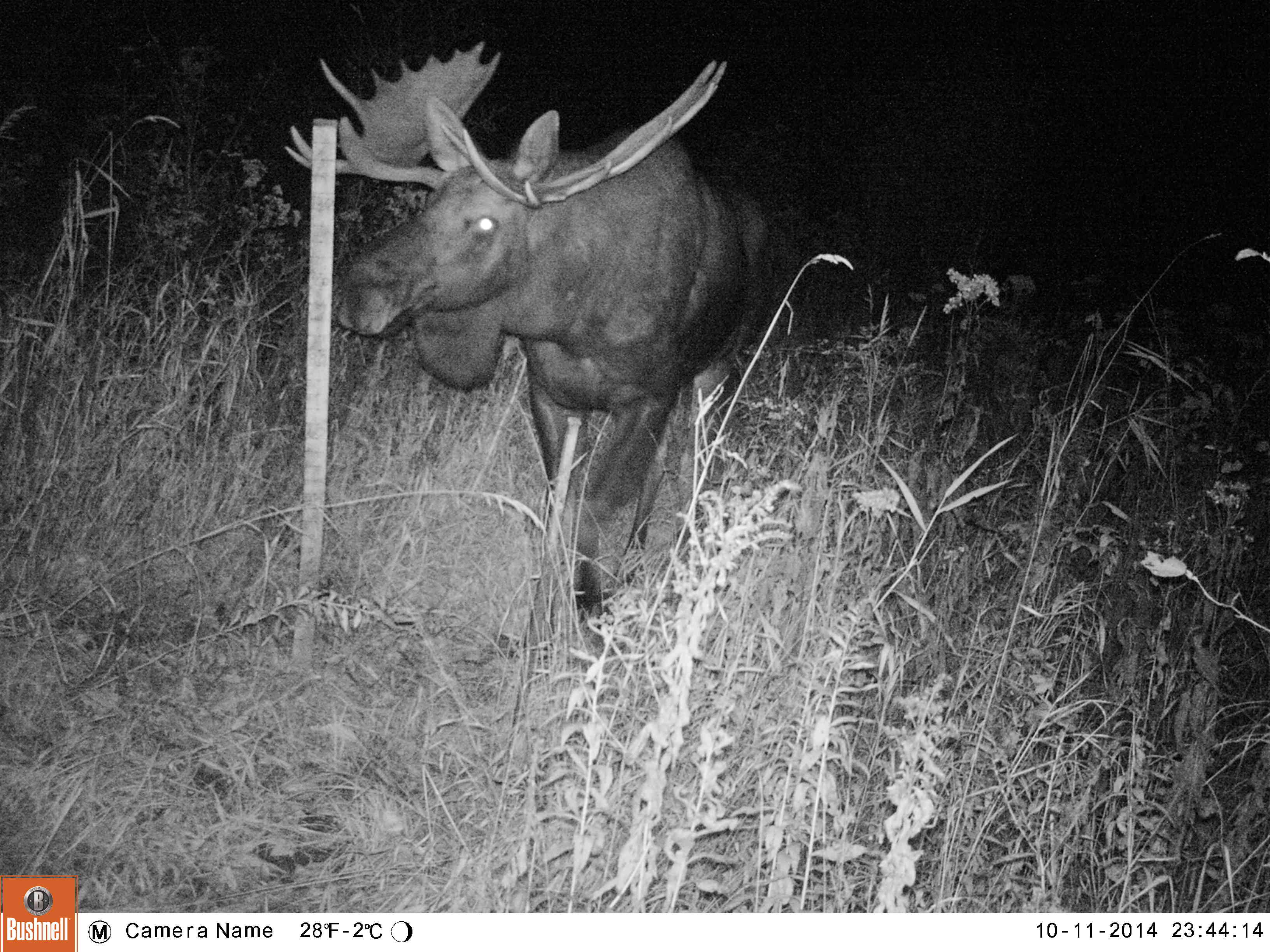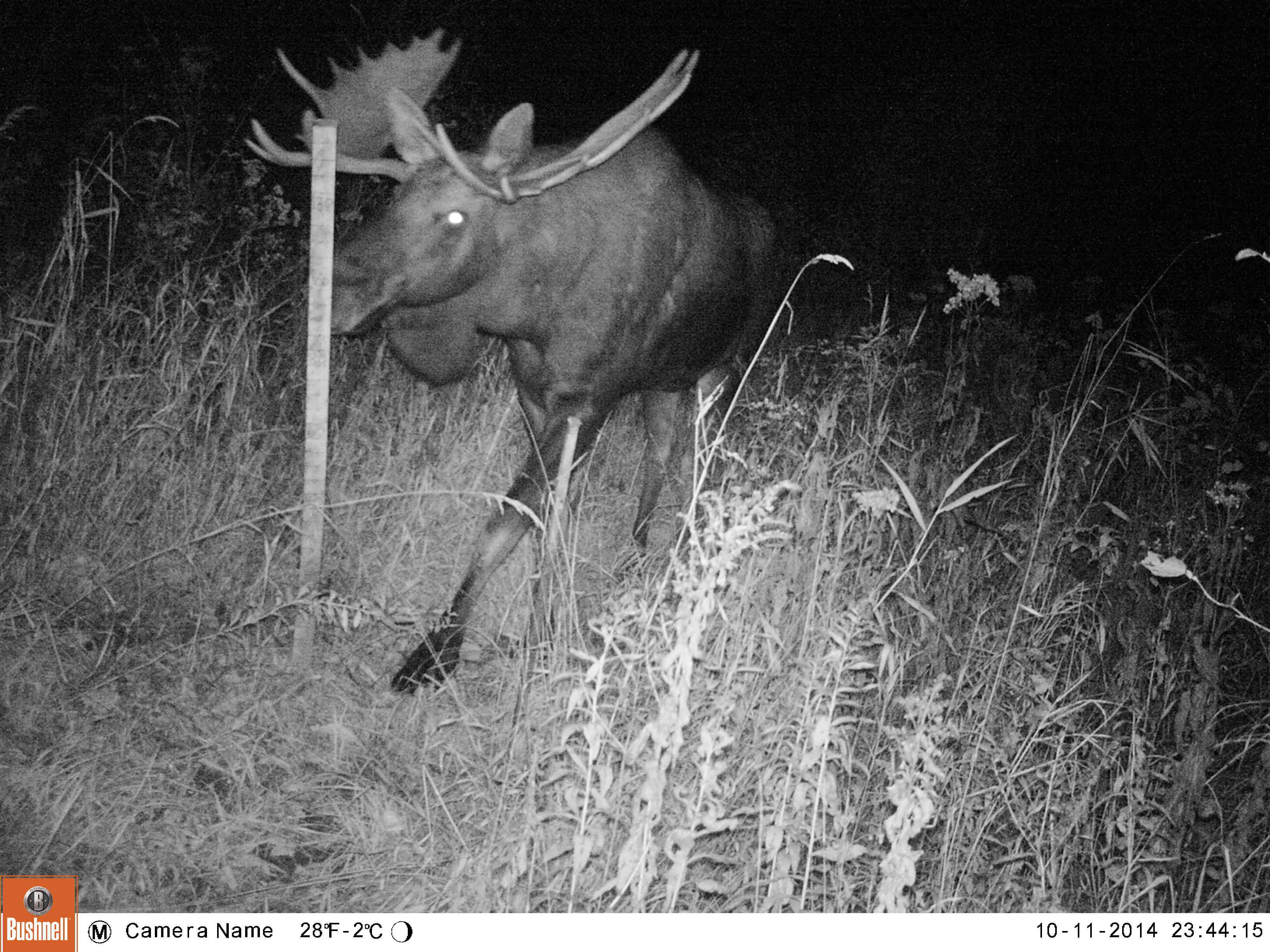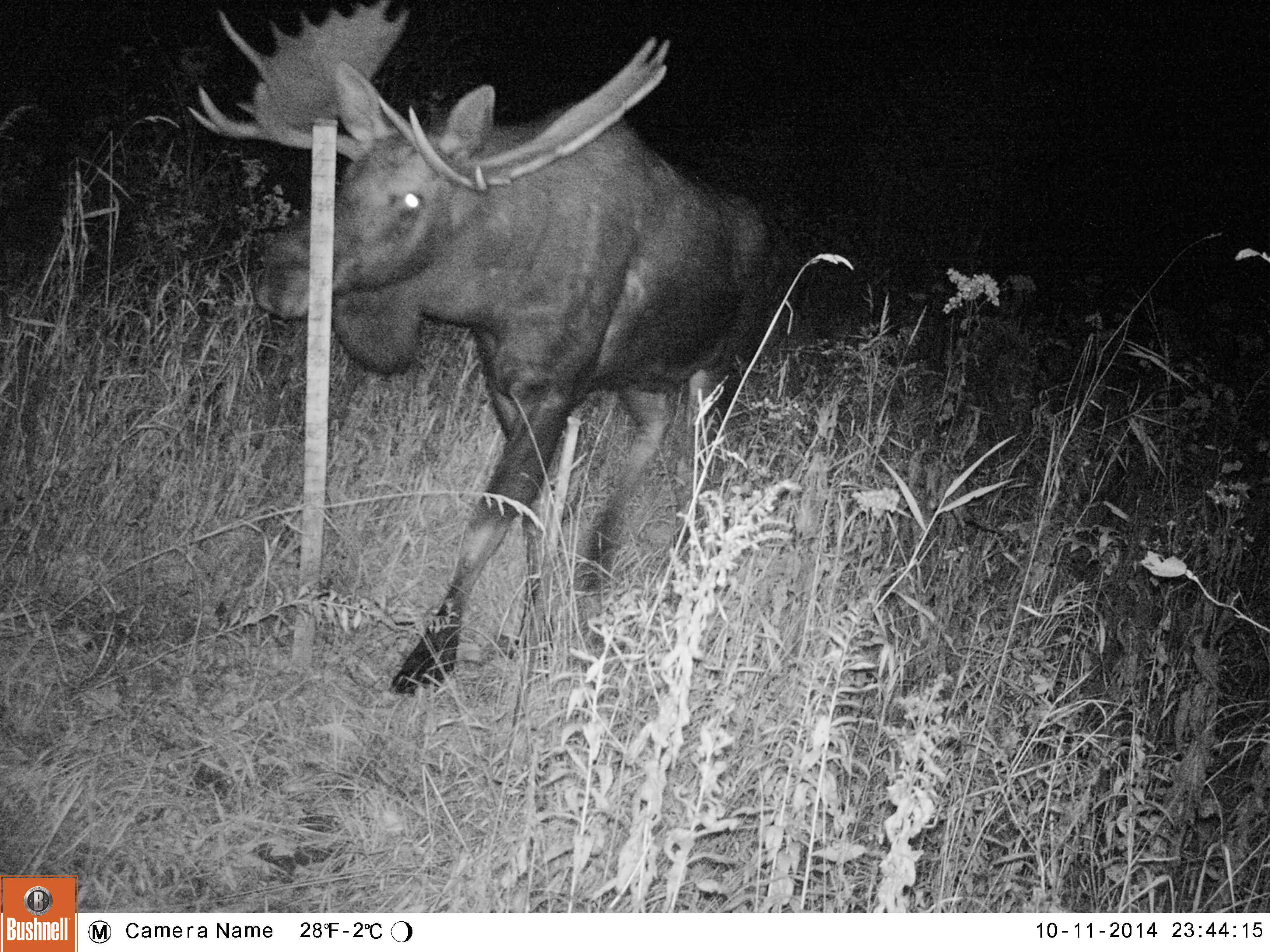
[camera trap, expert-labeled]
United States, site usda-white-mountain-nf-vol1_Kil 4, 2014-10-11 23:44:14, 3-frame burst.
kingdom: Animalia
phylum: Chordata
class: Mammalia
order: Artiodactyla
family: Cervidae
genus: Alces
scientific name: Alces alces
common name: moose